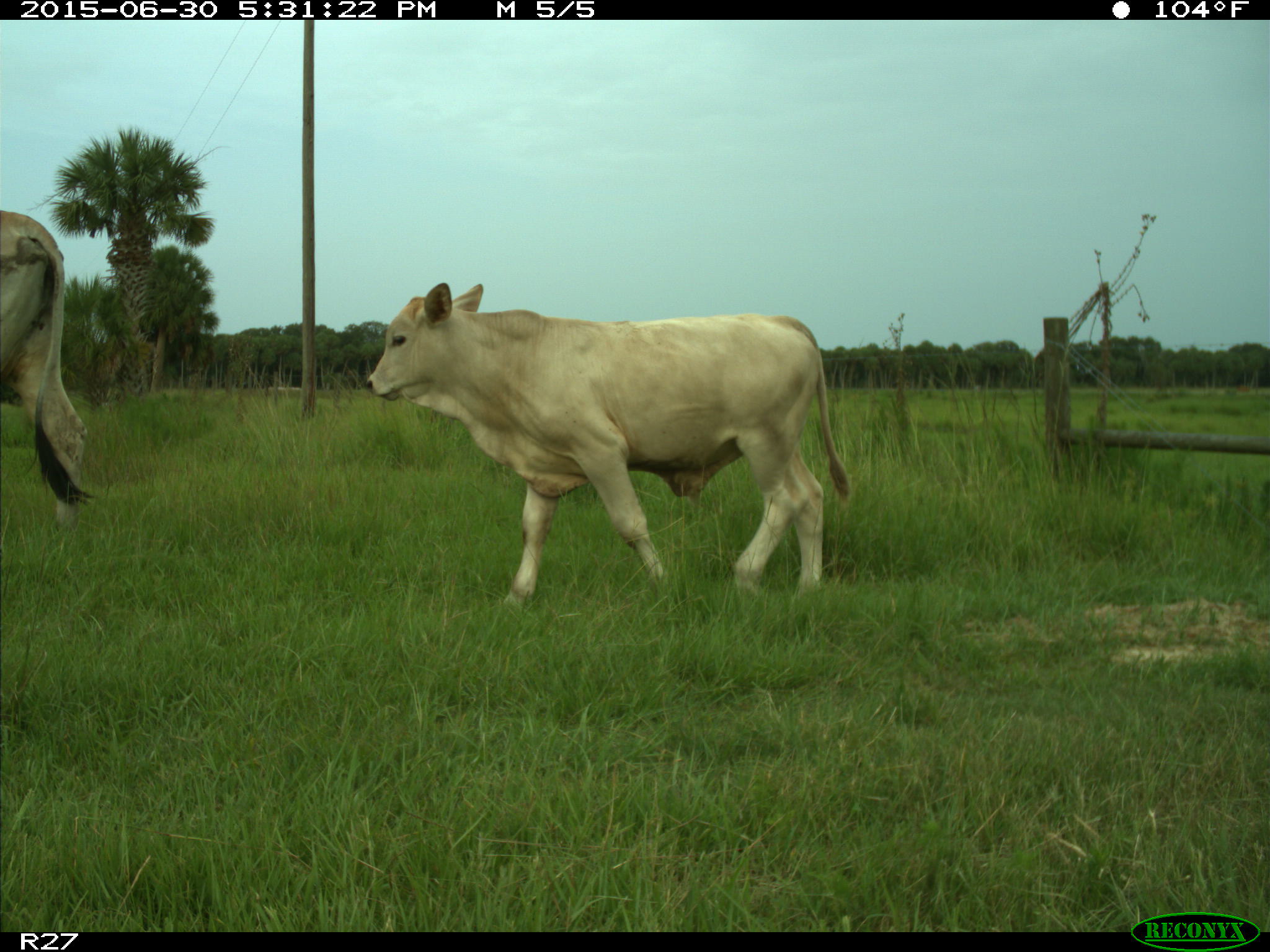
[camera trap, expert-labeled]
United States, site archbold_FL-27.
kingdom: Animalia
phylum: Chordata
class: Mammalia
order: Artiodactyla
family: Bovidae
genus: Bos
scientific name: Bos taurus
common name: domestic cow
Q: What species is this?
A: Bos taurus (domestic cow).